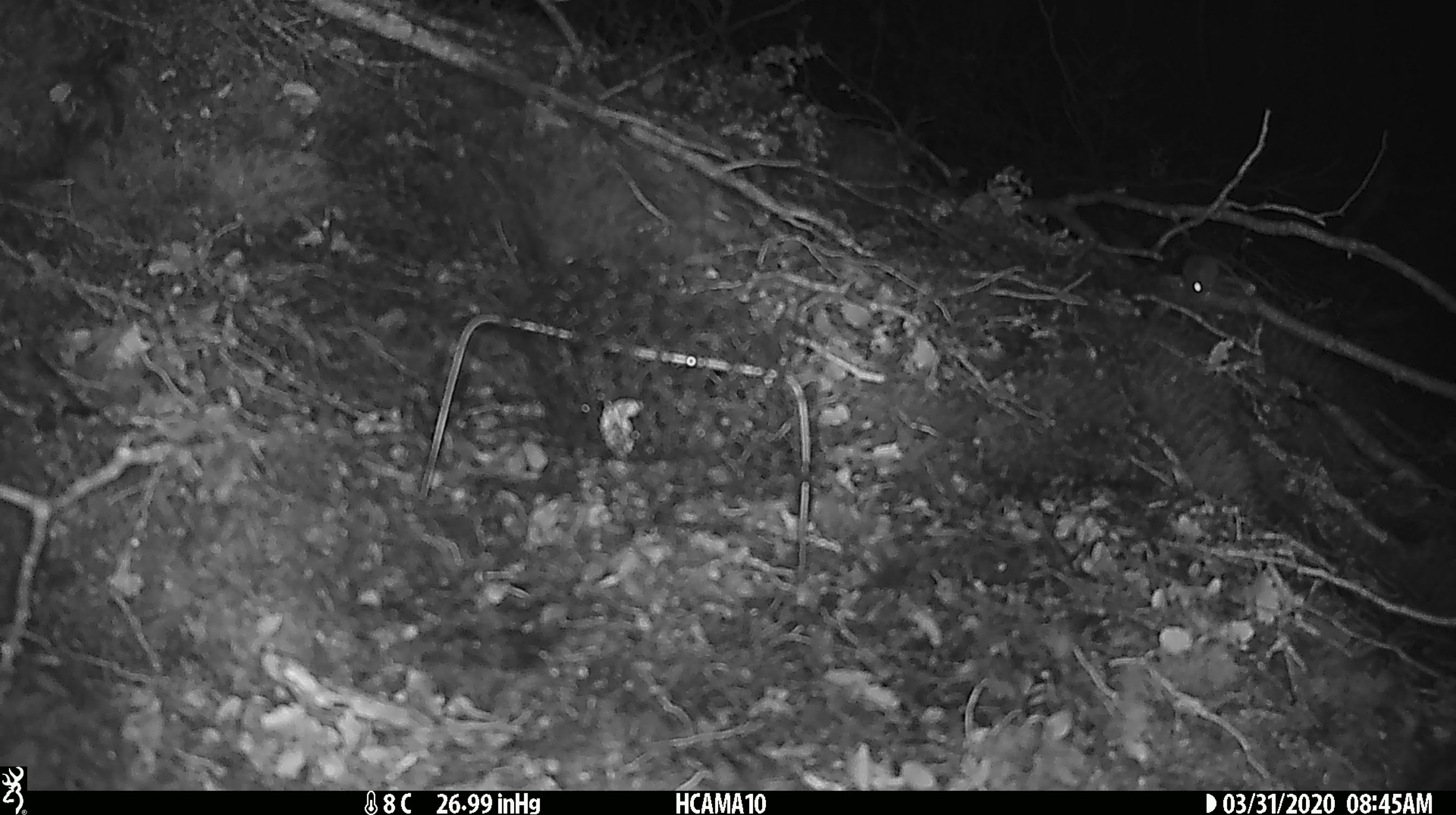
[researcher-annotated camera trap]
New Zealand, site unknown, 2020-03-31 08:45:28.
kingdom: Animalia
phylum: Chordata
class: Mammalia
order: Rodentia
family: Muridae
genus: Mus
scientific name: Mus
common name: mouse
Mouse (Mus).